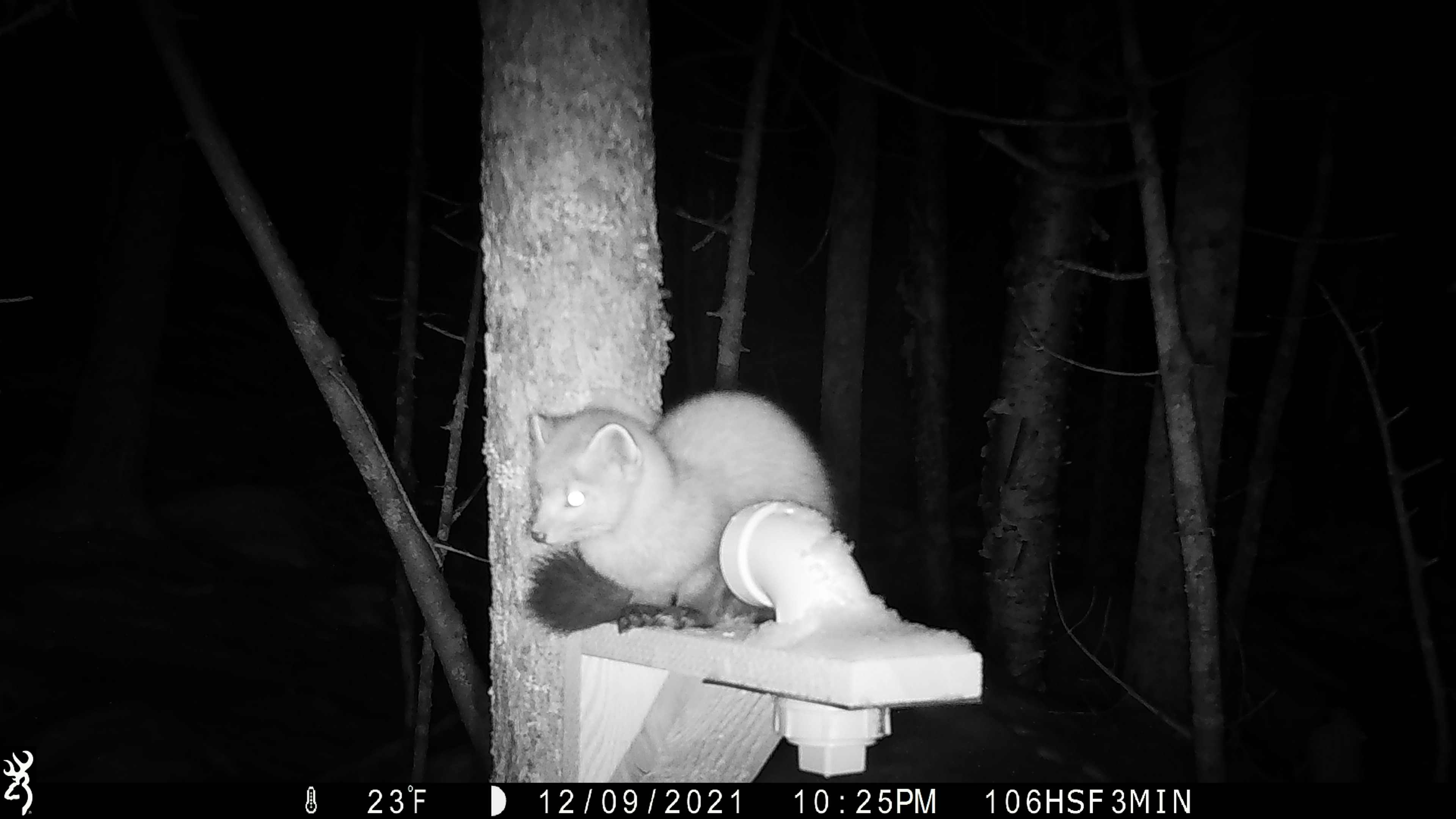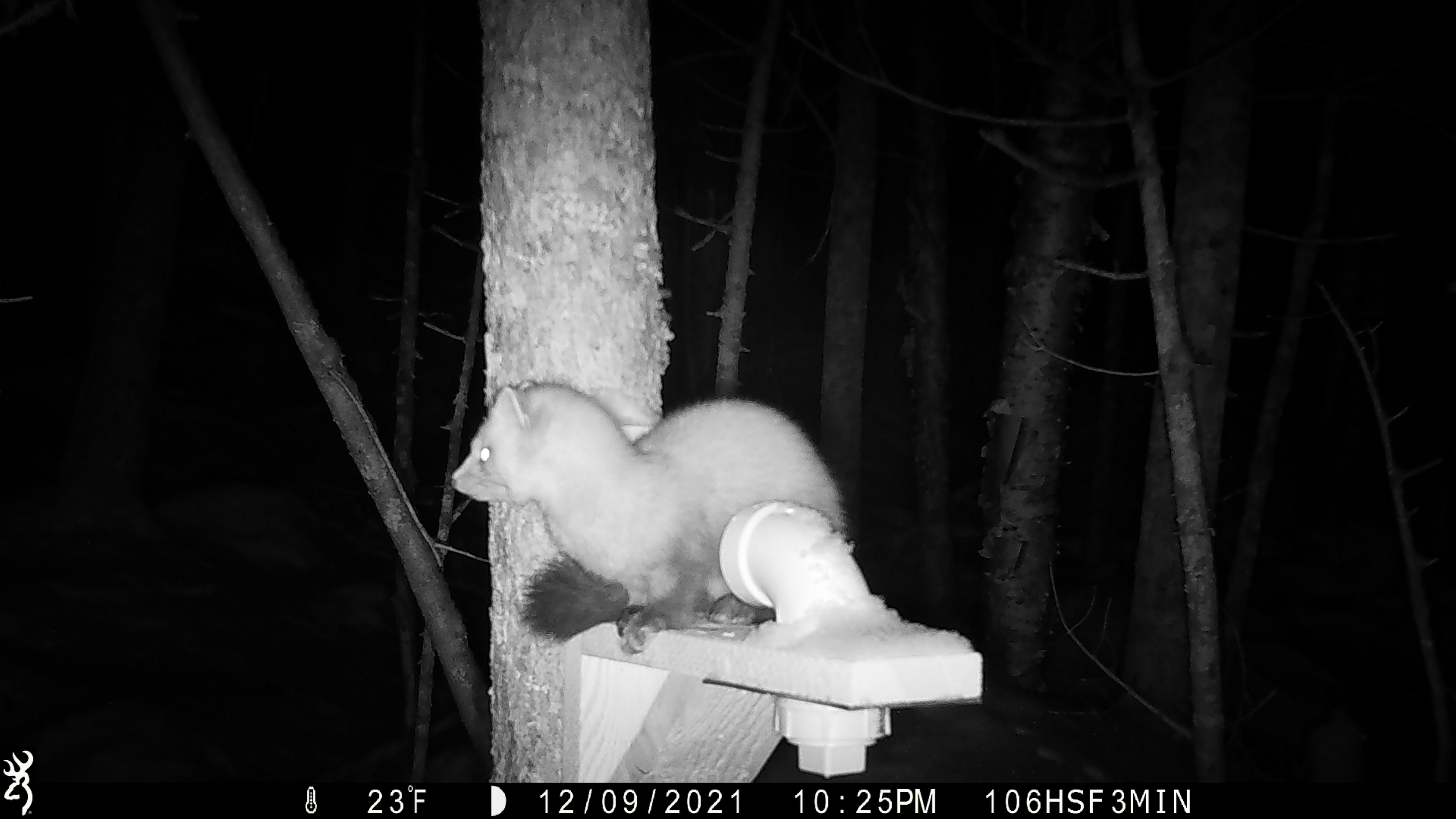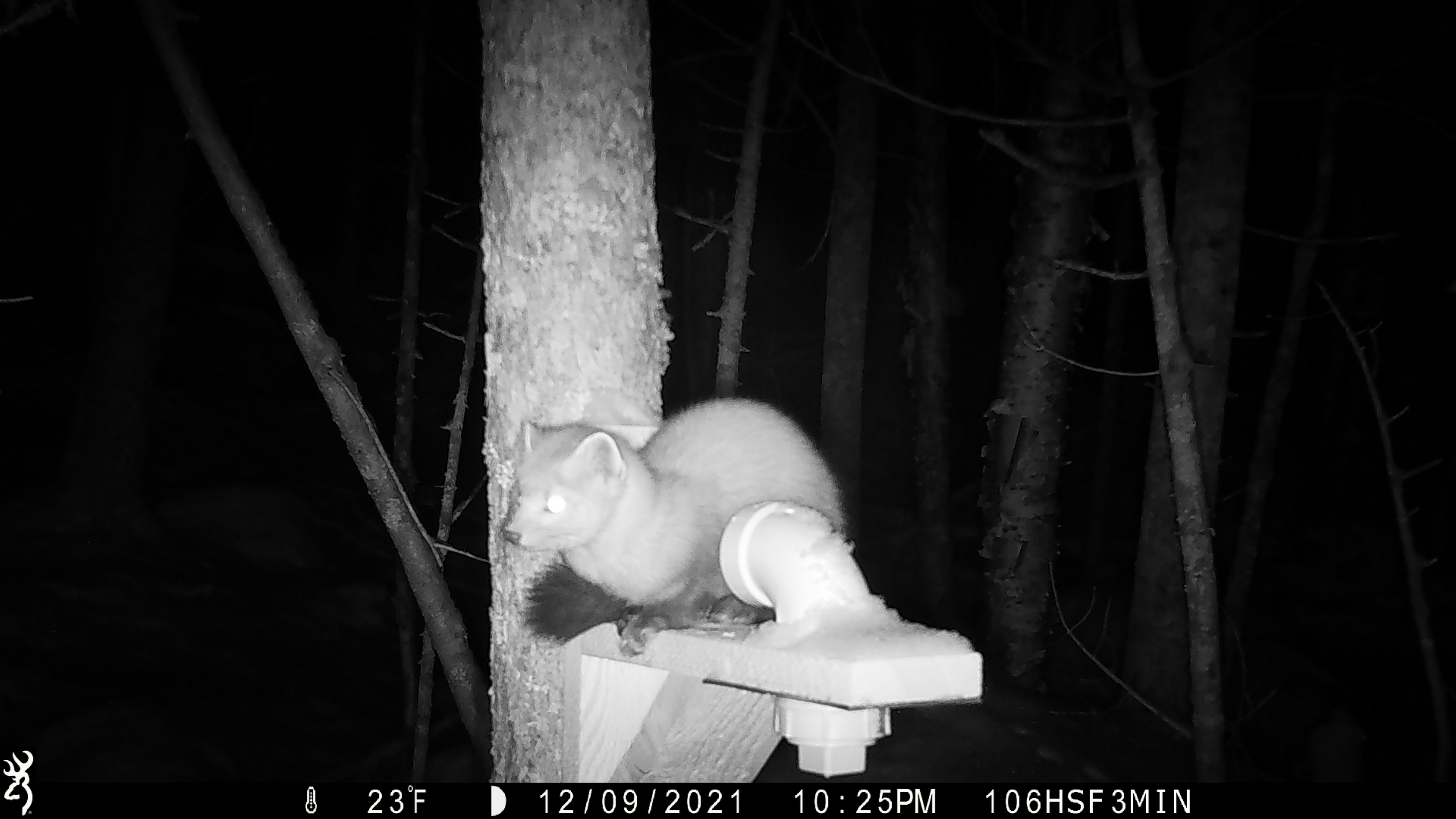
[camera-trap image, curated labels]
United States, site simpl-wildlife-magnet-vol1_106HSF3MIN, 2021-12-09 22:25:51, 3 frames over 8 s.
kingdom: Animalia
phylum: Chordata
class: Mammalia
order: Carnivora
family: Mustelidae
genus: Martes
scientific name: Martes americana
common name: american marten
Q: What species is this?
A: American marten (Martes americana).